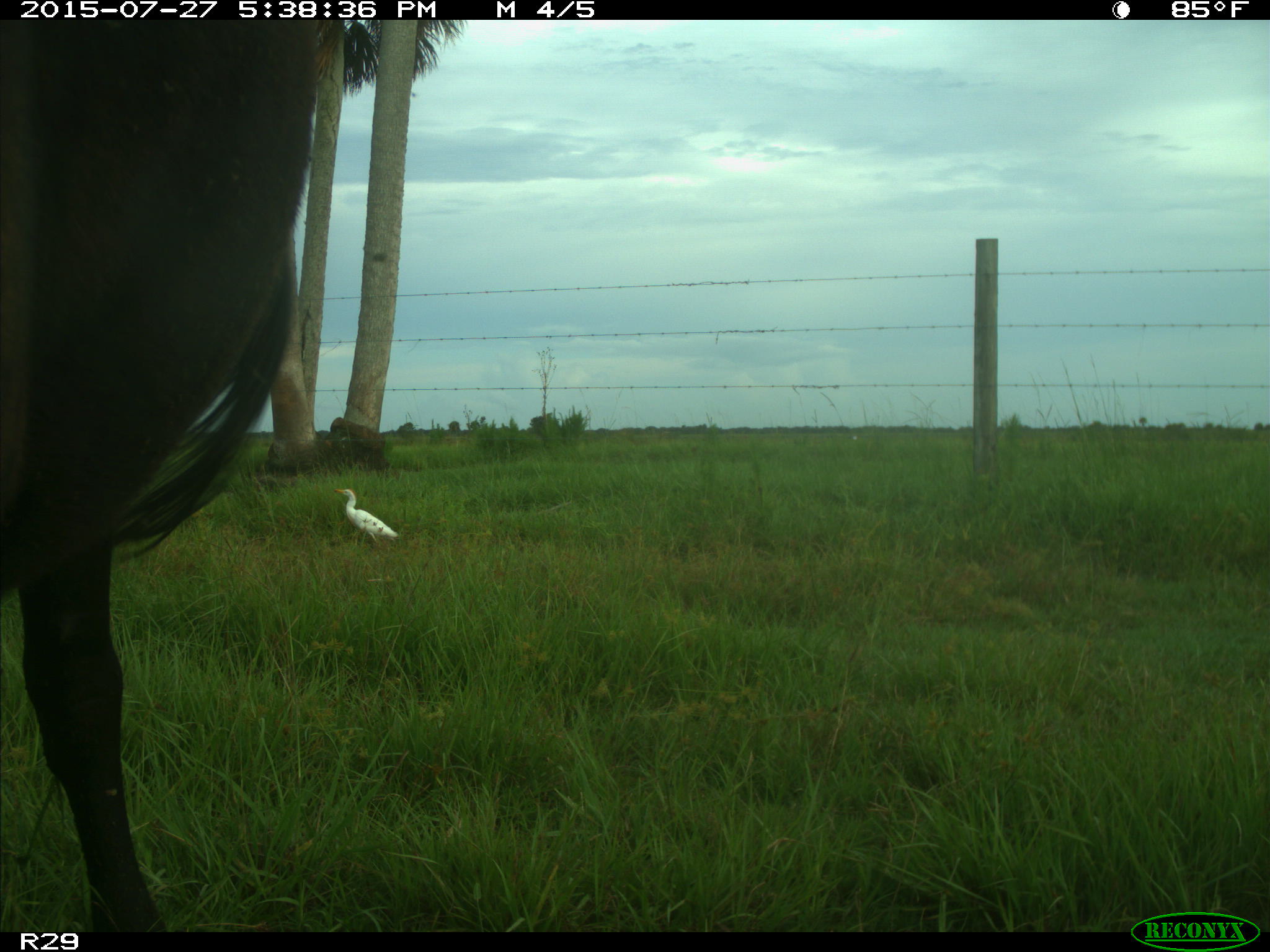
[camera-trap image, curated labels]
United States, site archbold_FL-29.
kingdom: Animalia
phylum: Chordata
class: Mammalia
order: Artiodactyla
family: Bovidae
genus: Bos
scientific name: Bos taurus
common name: domestic cow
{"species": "Bos taurus (domestic cow)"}